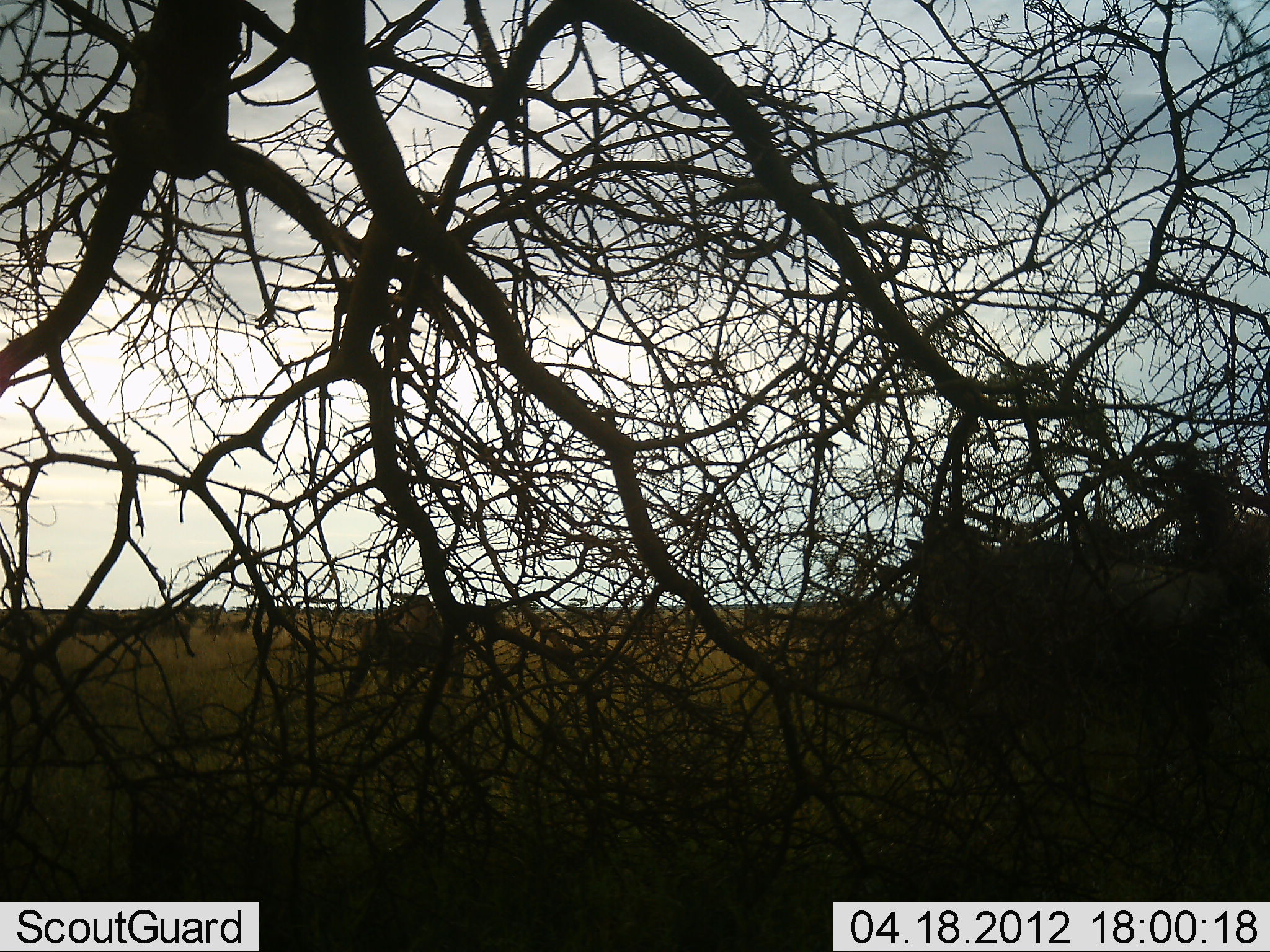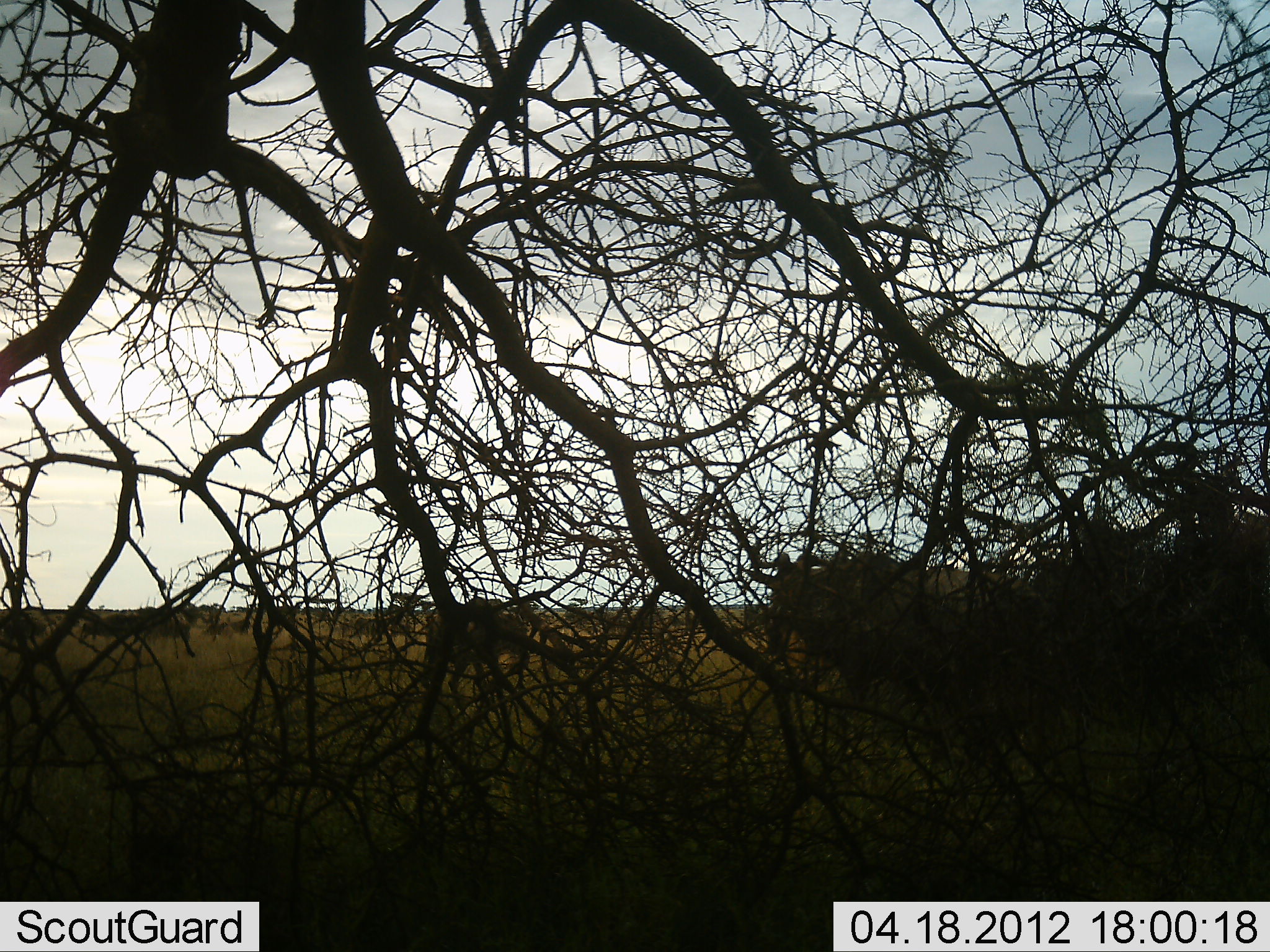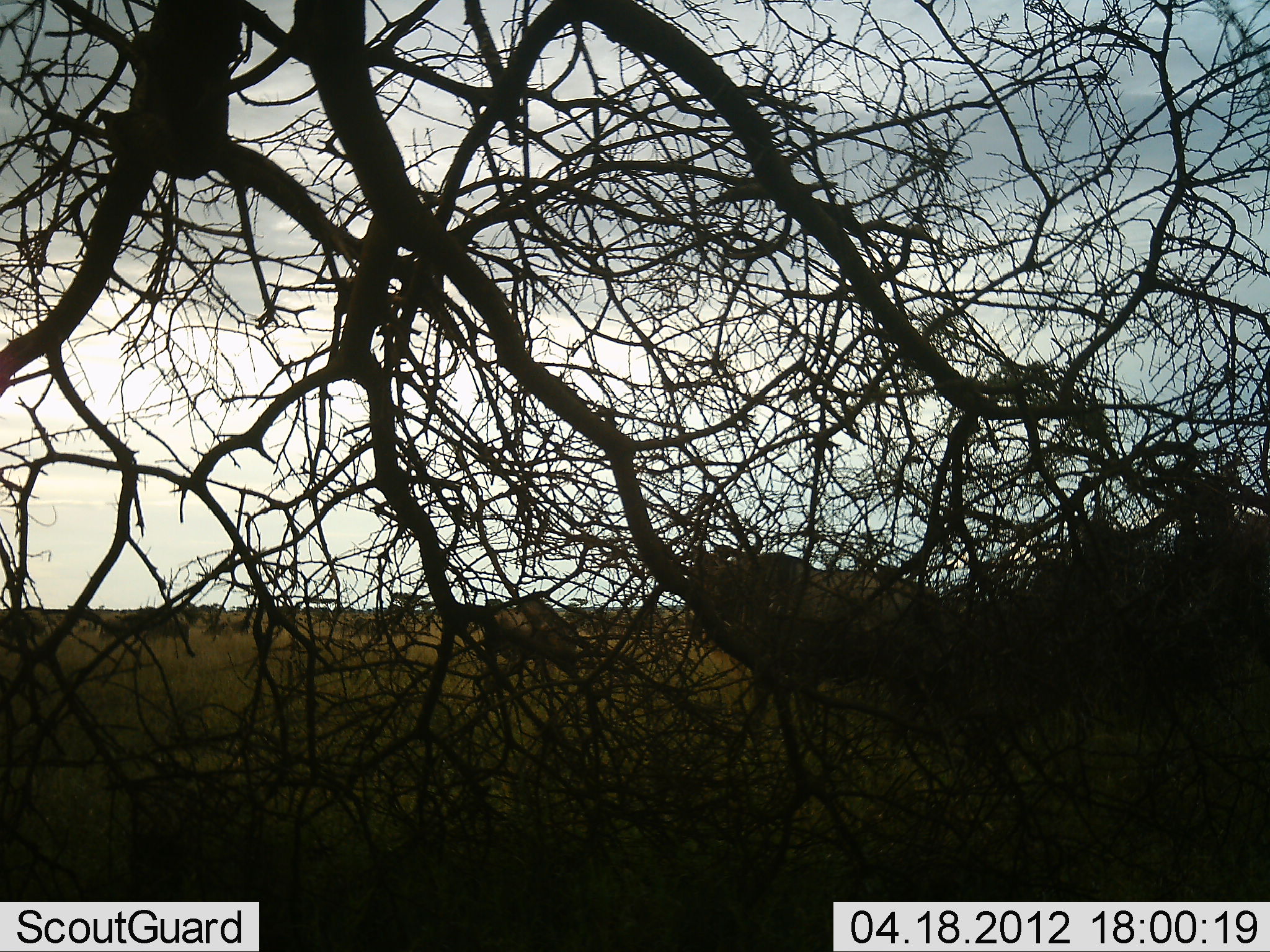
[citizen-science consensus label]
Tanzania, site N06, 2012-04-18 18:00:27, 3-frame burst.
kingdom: Animalia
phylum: Chordata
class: Mammalia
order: Artiodactyla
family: Bovidae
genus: Connochaetes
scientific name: Connochaetes taurinus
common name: blue wildebeest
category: wildebeest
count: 5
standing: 32%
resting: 0%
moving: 95%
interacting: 0%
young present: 0%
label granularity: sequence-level